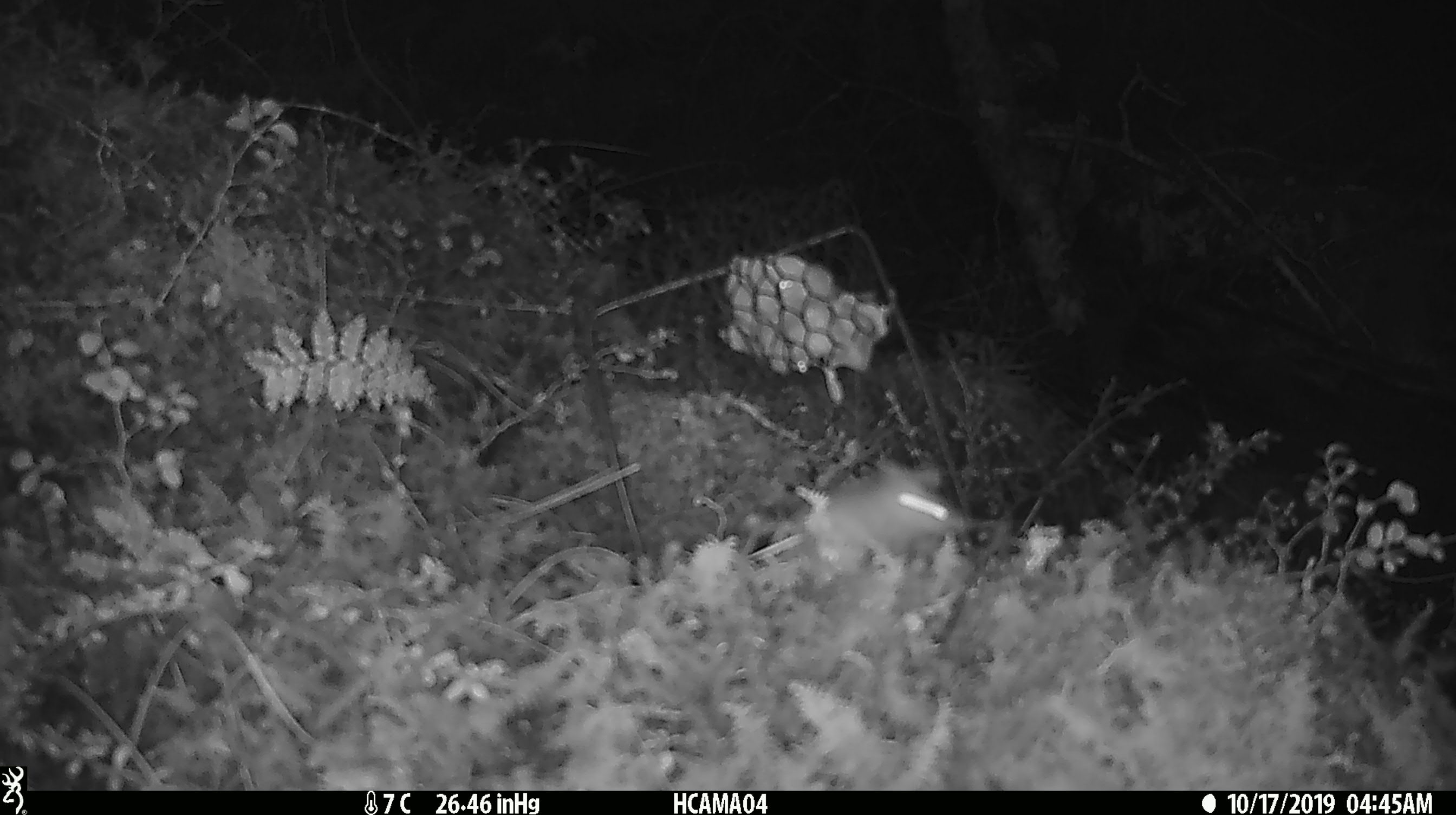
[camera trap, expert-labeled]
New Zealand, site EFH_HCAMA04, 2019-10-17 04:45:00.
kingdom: Animalia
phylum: Chordata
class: Mammalia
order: Rodentia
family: Muridae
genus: Mus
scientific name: Mus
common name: mouse